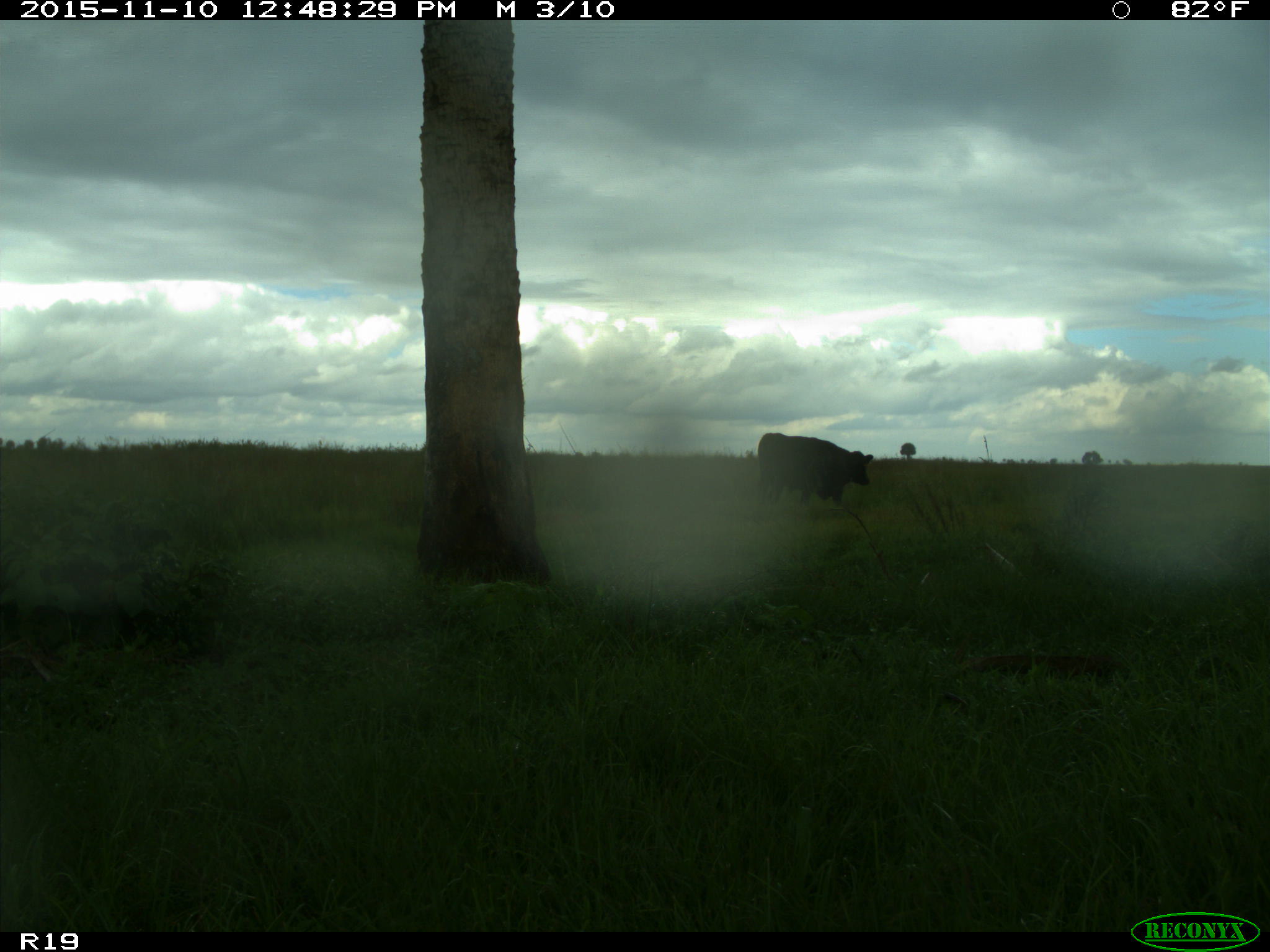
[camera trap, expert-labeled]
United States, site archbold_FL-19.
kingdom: Animalia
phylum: Chordata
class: Mammalia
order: Artiodactyla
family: Bovidae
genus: Bos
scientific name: Bos taurus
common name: domestic cow